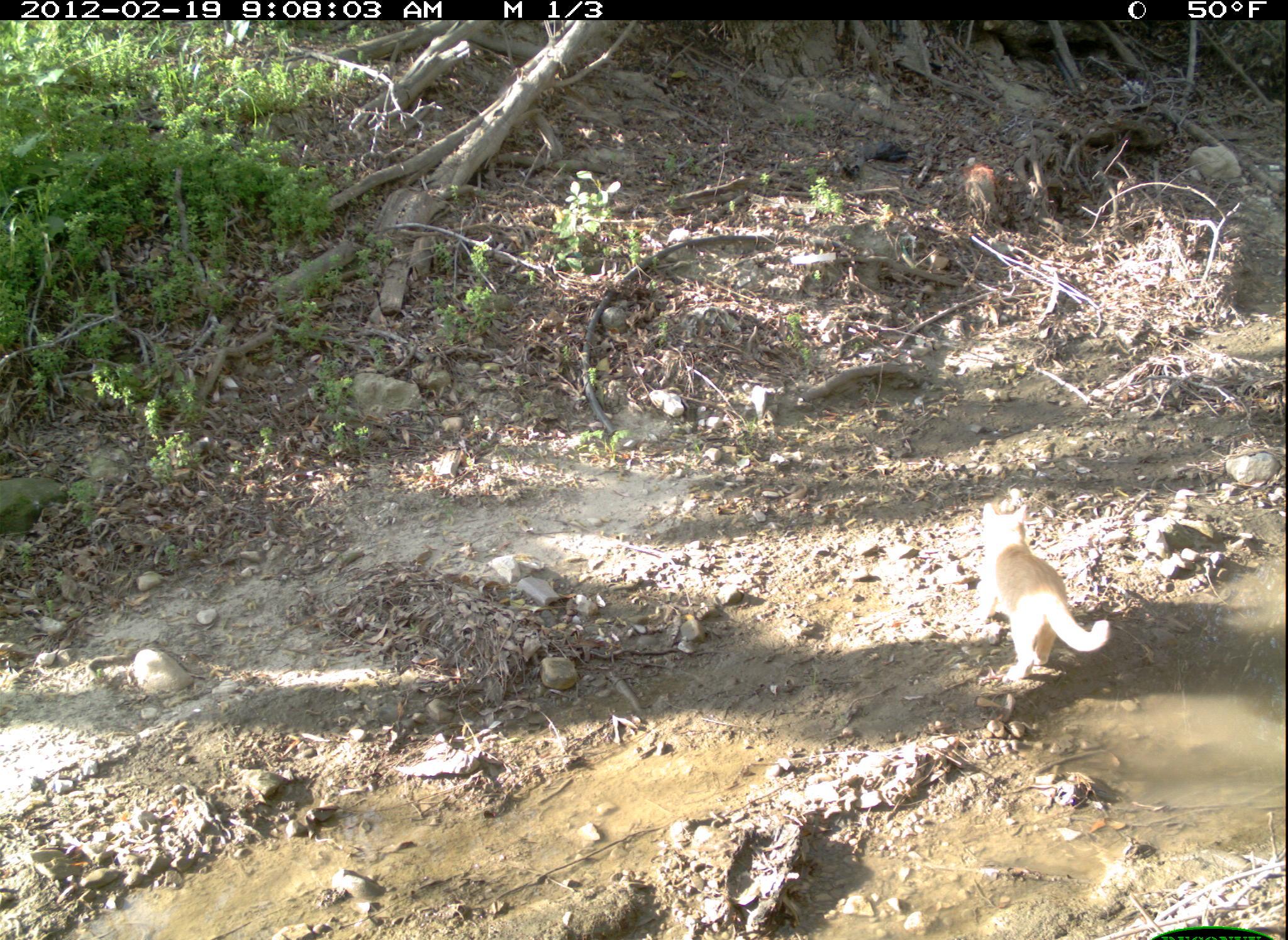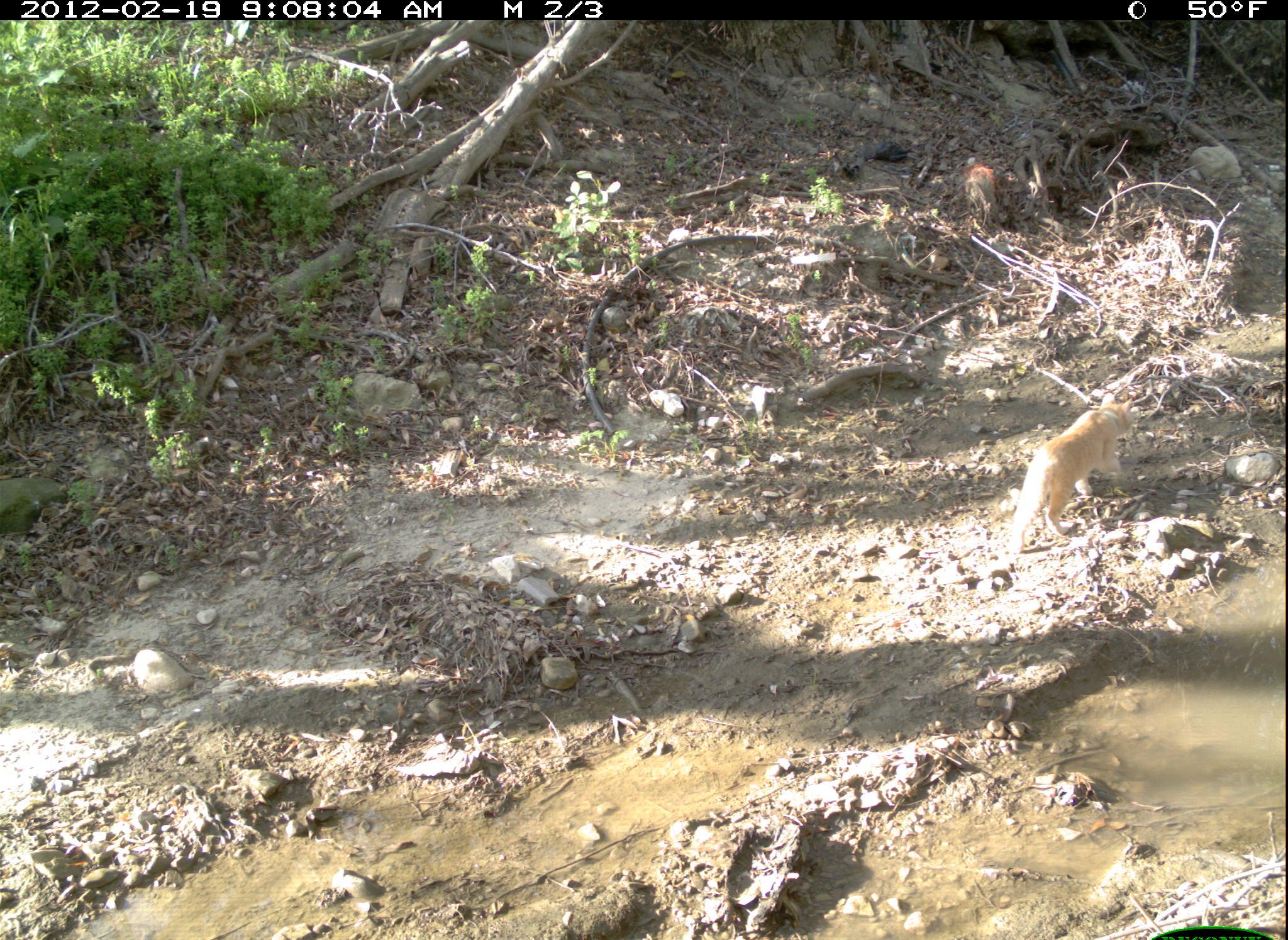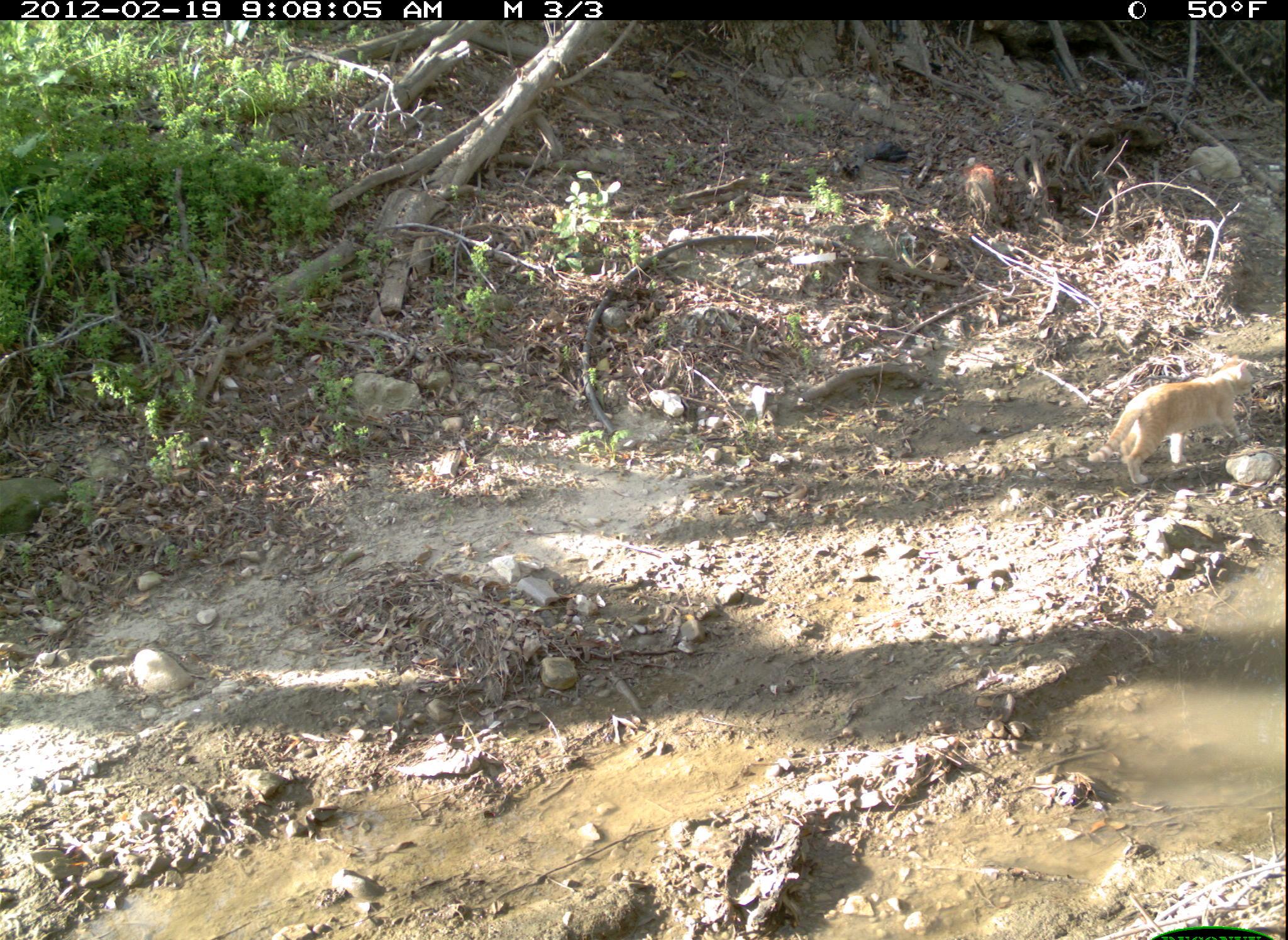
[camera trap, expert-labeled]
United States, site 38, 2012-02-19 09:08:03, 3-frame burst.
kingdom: Animalia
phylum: Chordata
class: Mammalia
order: Carnivora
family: Felidae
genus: Felis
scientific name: Felis catus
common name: cat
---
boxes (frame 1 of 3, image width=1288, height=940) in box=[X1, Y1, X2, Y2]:
cat: box=[964, 488, 1132, 697]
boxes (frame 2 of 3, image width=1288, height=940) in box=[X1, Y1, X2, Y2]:
cat: box=[997, 383, 1140, 572]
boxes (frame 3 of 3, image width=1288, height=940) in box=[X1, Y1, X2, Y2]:
cat: box=[1090, 346, 1267, 490]